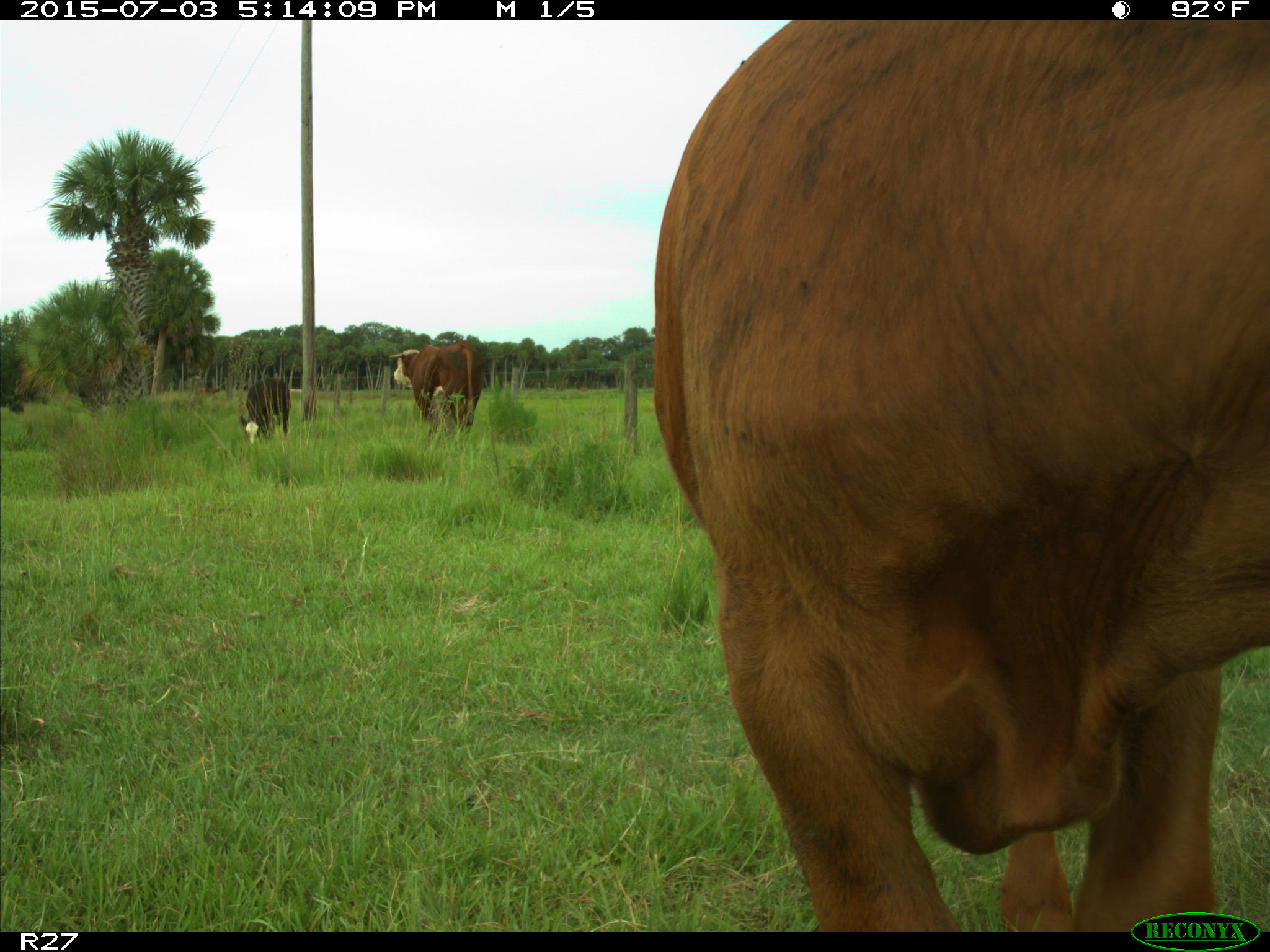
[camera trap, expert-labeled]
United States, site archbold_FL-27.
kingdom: Animalia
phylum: Chordata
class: Mammalia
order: Artiodactyla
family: Bovidae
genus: Bos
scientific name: Bos taurus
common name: domestic cow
Bos taurus (domestic cow).